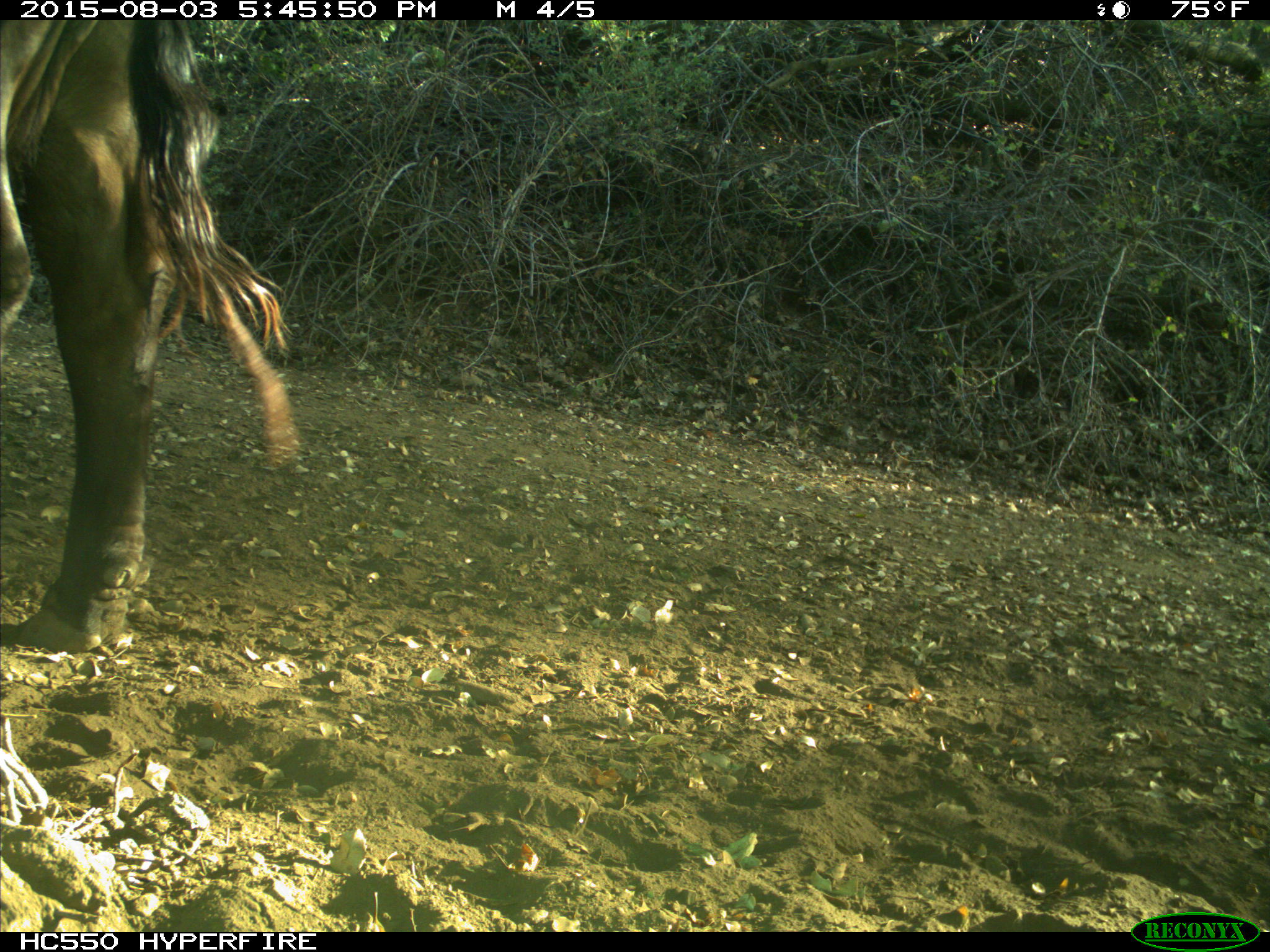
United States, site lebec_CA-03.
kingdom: Animalia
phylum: Chordata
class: Mammalia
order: Artiodactyla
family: Bovidae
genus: Bos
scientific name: Bos taurus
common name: domestic cow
Bos taurus (domestic cow).